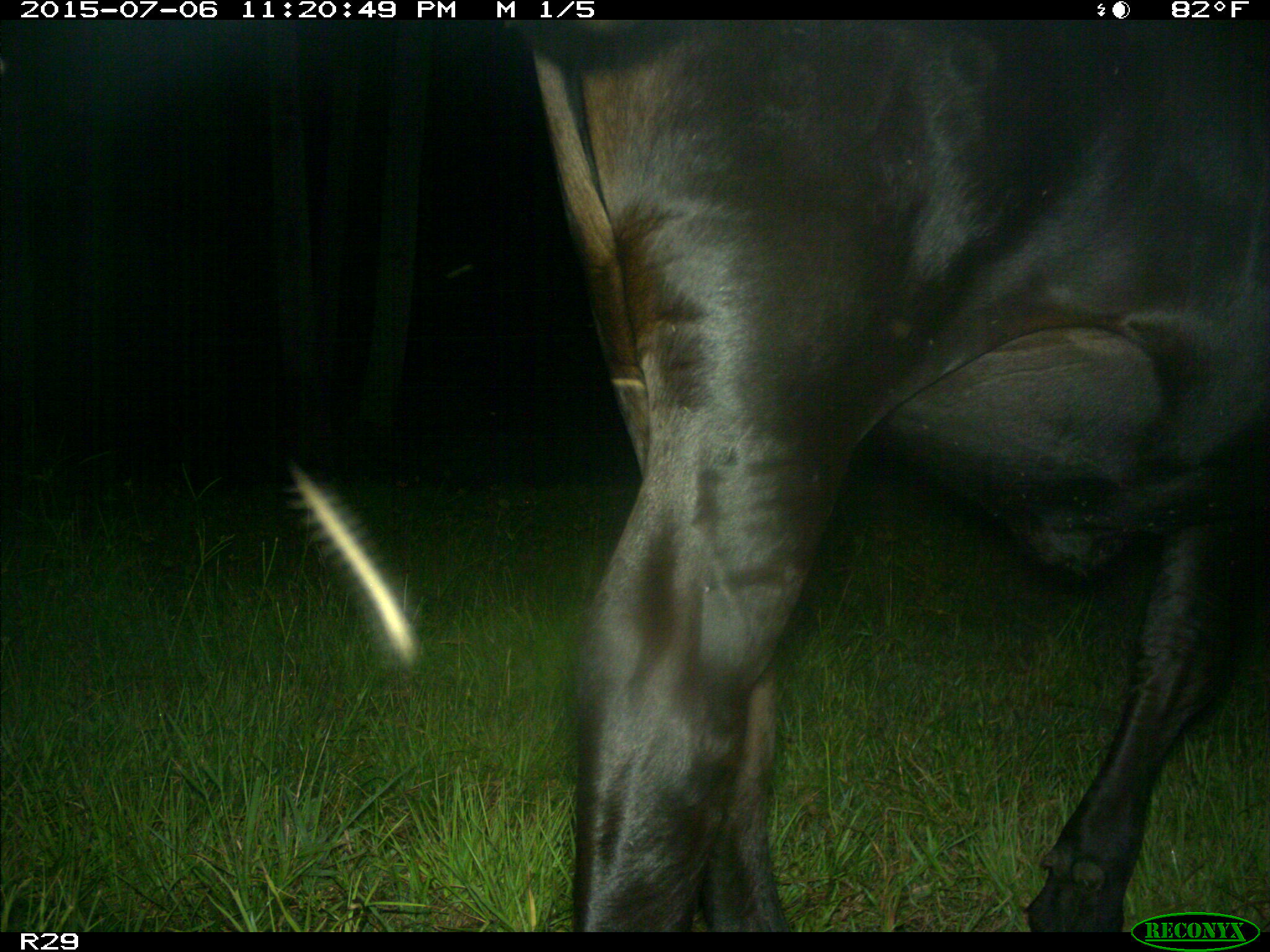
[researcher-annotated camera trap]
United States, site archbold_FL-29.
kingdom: Animalia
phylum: Chordata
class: Mammalia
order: Artiodactyla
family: Bovidae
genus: Bos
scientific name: Bos taurus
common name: domestic cow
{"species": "Bos taurus (domestic cow)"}